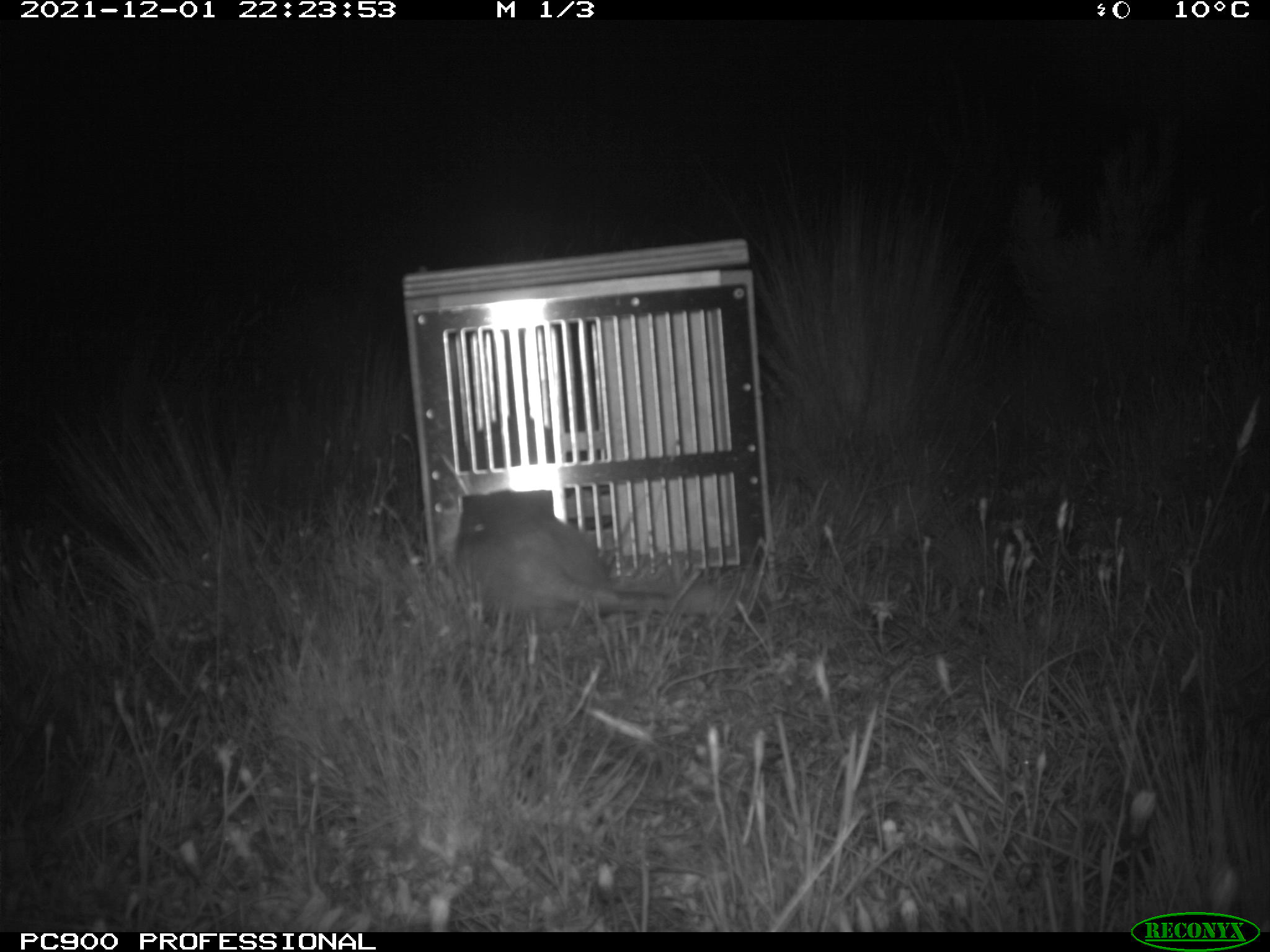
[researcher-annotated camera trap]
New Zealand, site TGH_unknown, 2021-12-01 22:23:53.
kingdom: Animalia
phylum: Chordata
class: Mammalia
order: Carnivora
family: Mustelidae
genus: Mustela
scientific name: Mustela furo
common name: ferret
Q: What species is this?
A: Ferret (Mustela furo).